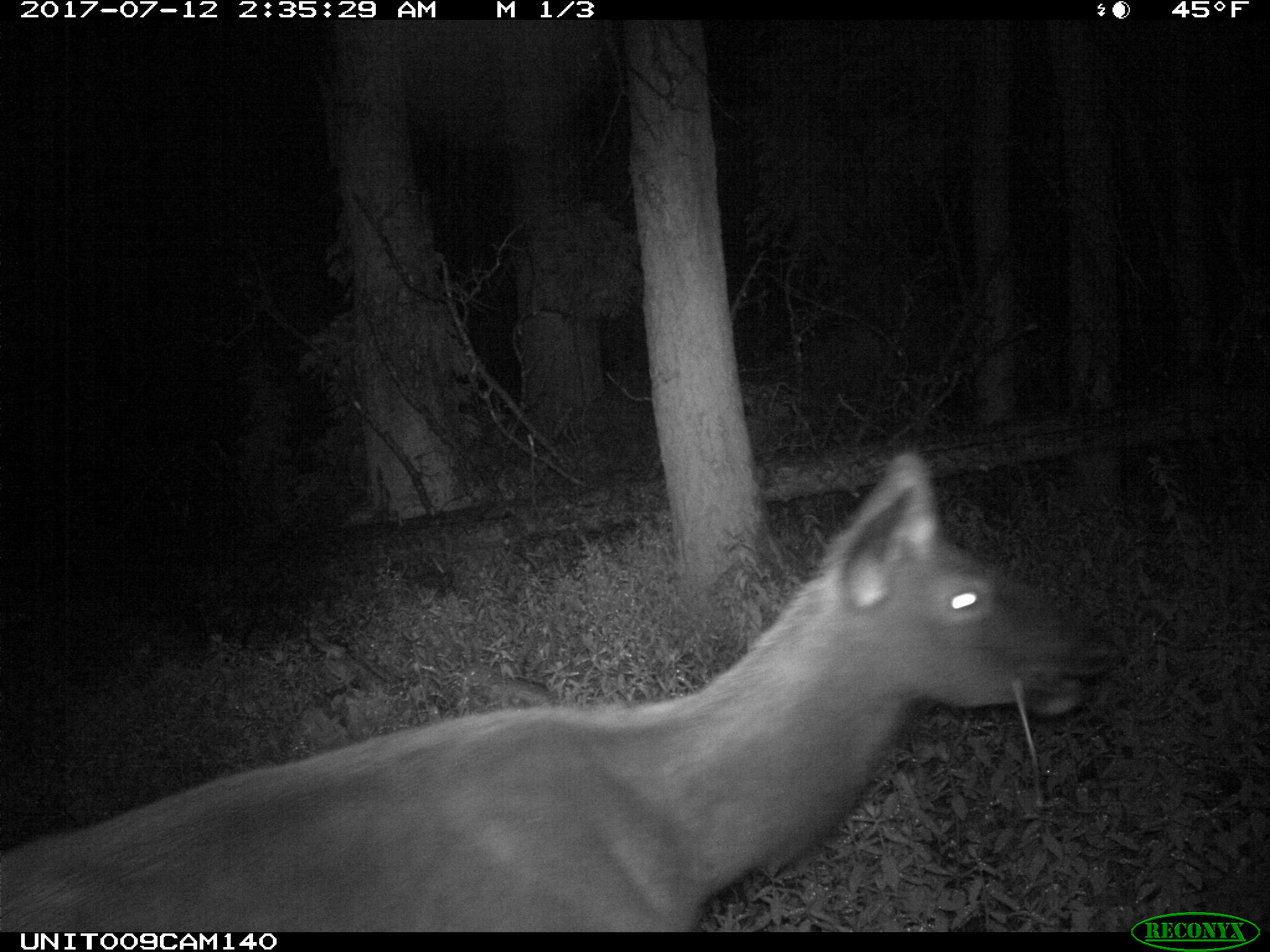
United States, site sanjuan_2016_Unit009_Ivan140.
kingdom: Animalia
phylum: Chordata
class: Mammalia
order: Artiodactyla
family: Cervidae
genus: Cervus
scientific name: Cervus elaphus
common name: red deer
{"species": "Cervus elaphus (red deer)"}